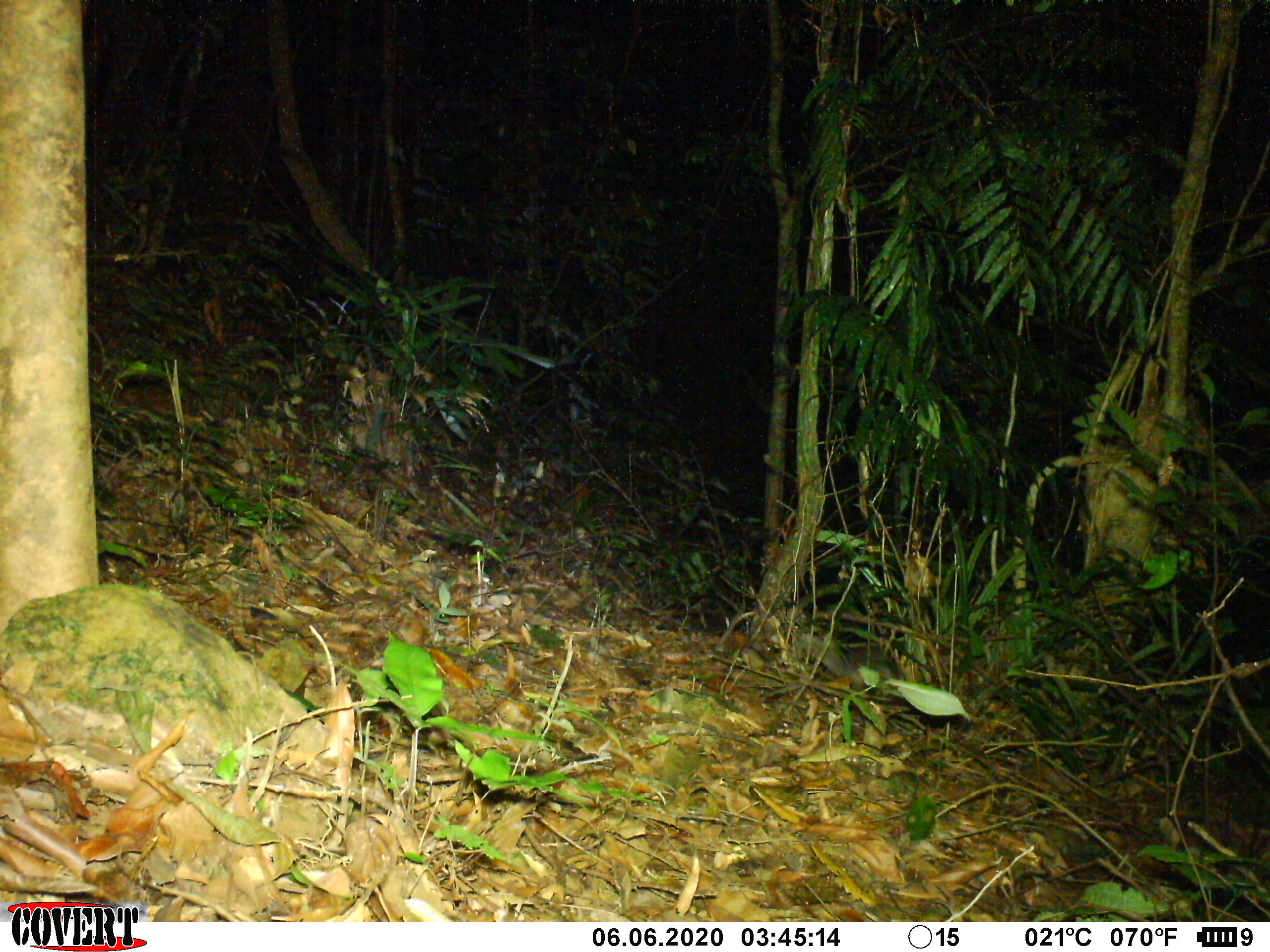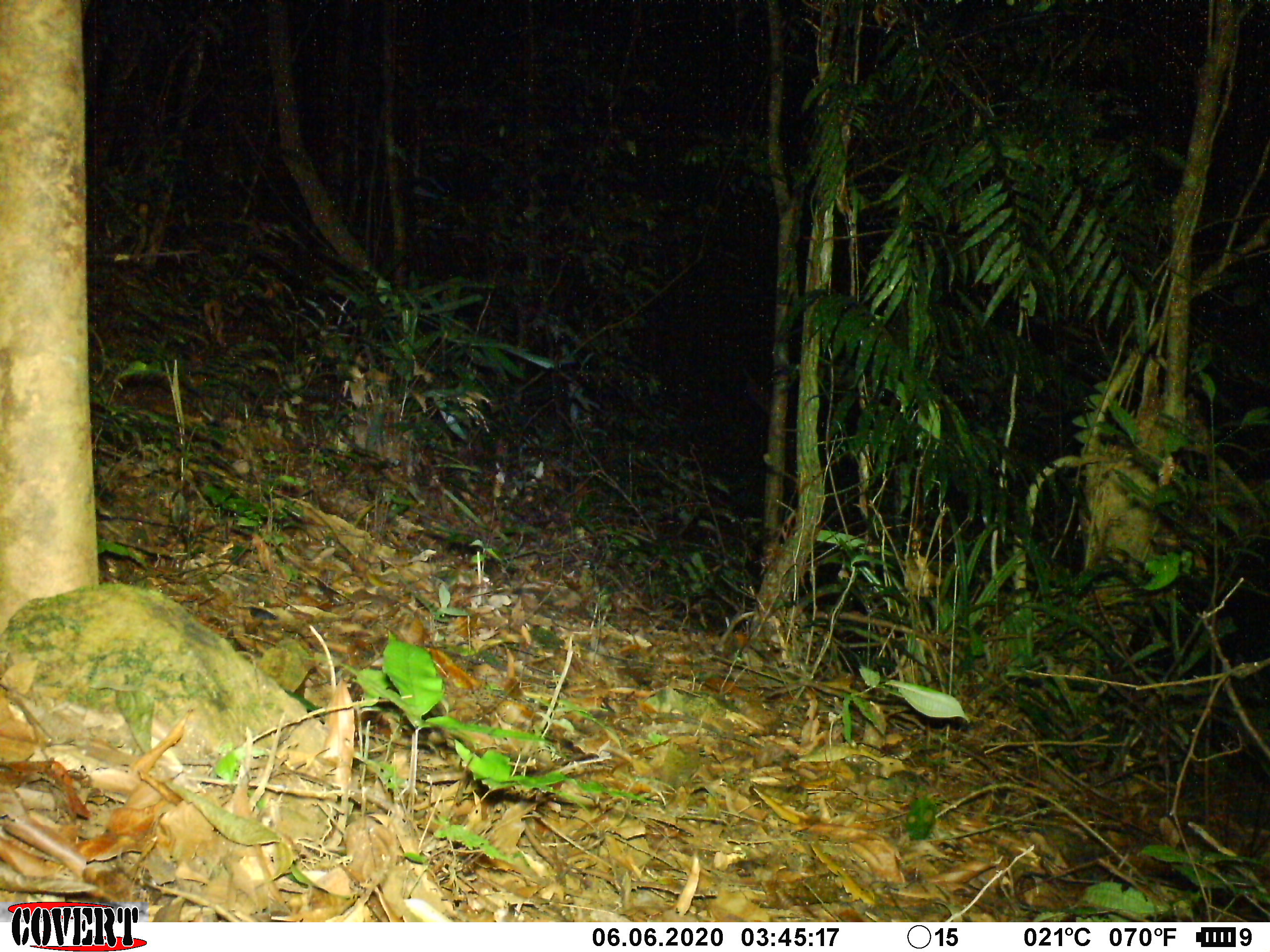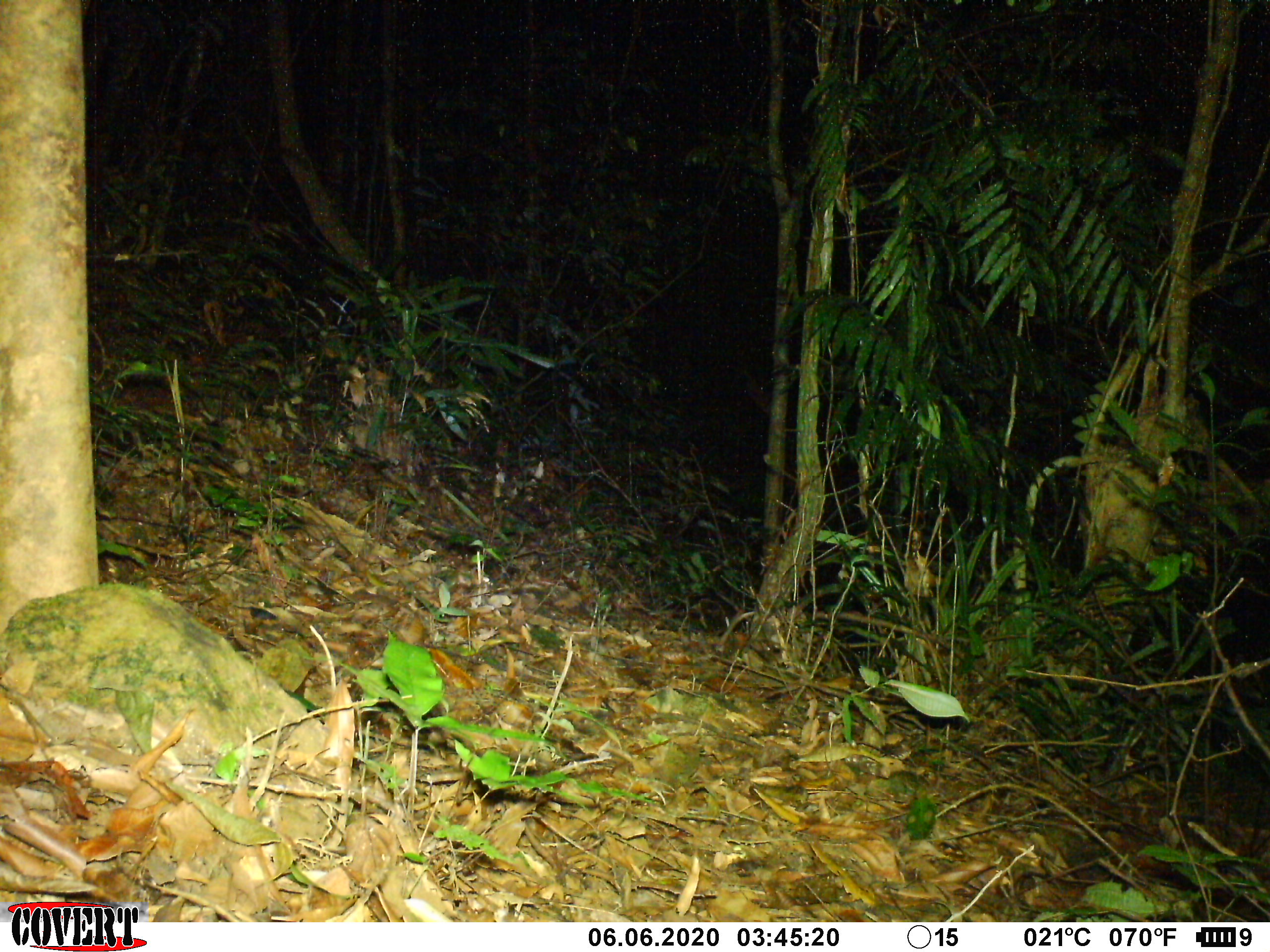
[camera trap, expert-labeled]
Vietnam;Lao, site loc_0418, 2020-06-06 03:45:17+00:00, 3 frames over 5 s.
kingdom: Animalia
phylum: Chordata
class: Mammalia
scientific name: Mammalia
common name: mammal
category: unidentified small mammal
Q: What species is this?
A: Unidentified small mammal (mammal) (Mammalia).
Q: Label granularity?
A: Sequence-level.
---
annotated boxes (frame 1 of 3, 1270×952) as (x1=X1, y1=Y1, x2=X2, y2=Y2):
unidentified small mammal: (x1=801, y1=631, x2=906, y2=700)